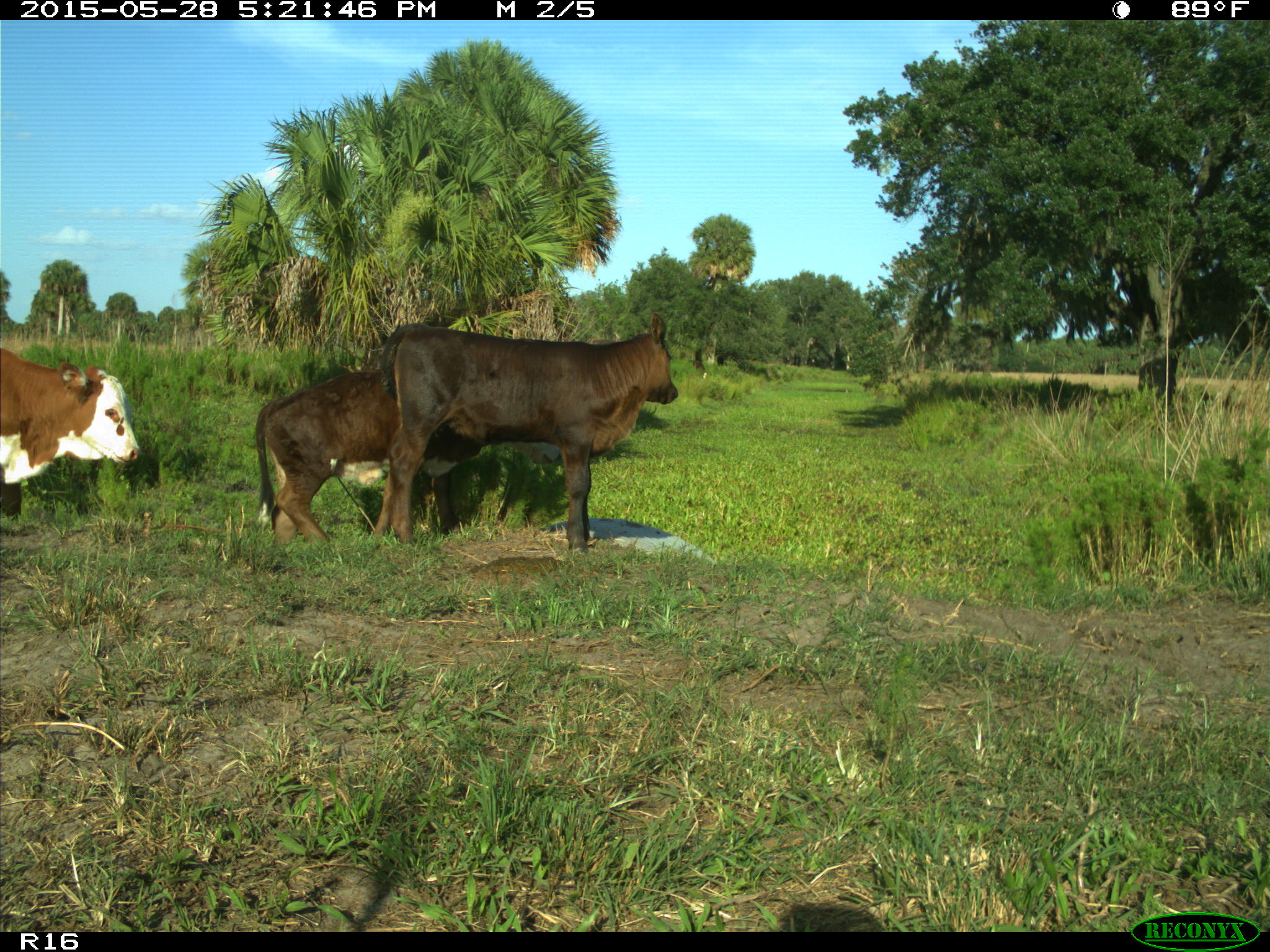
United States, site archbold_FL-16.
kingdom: Animalia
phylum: Chordata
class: Mammalia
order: Artiodactyla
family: Bovidae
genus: Bos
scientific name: Bos taurus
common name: domestic cow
Bos taurus (domestic cow).